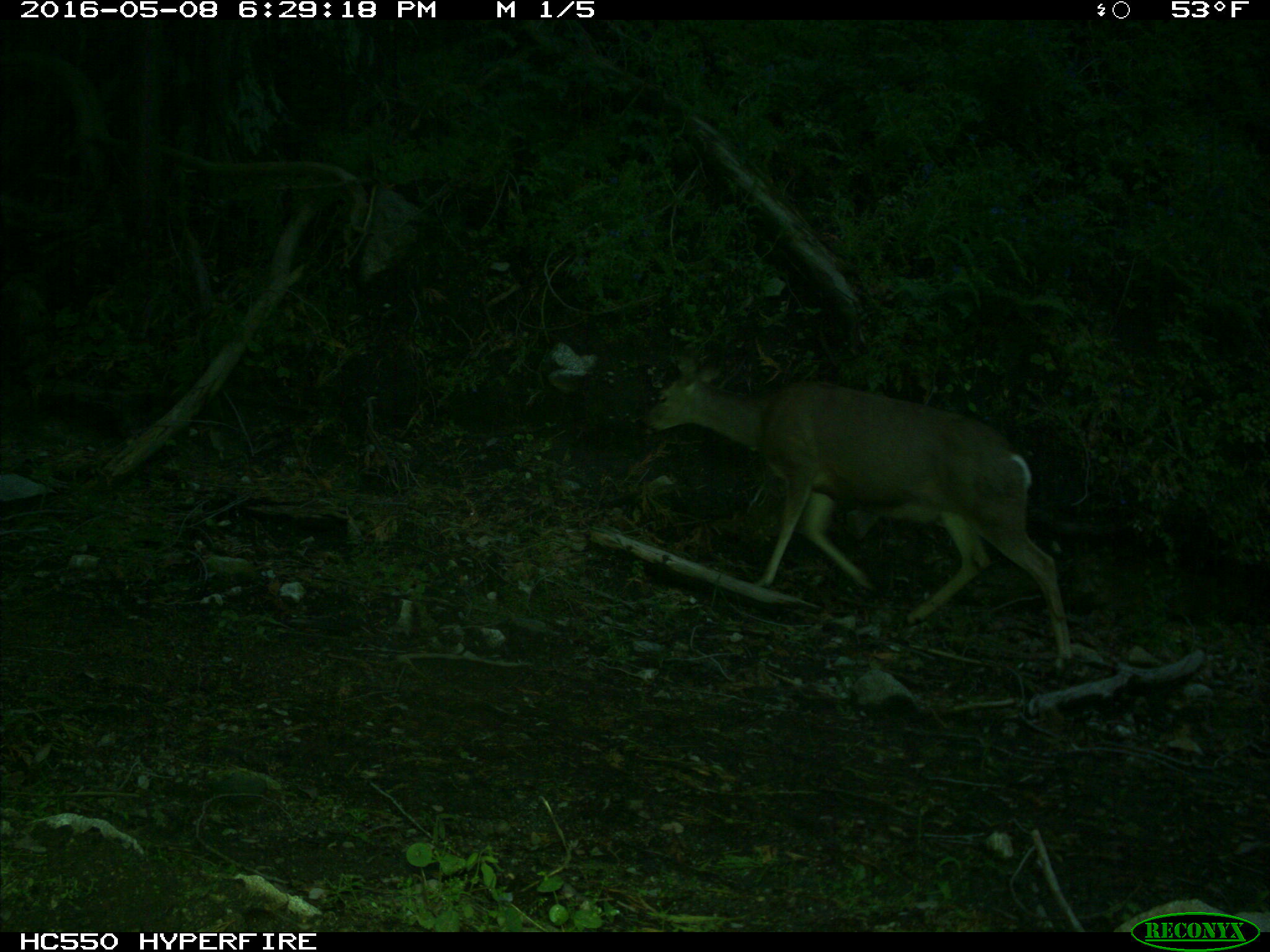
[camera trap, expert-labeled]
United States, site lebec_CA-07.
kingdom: Animalia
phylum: Chordata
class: Mammalia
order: Artiodactyla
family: Cervidae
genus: Odocoileus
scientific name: Odocoileus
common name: deer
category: unidentified deer